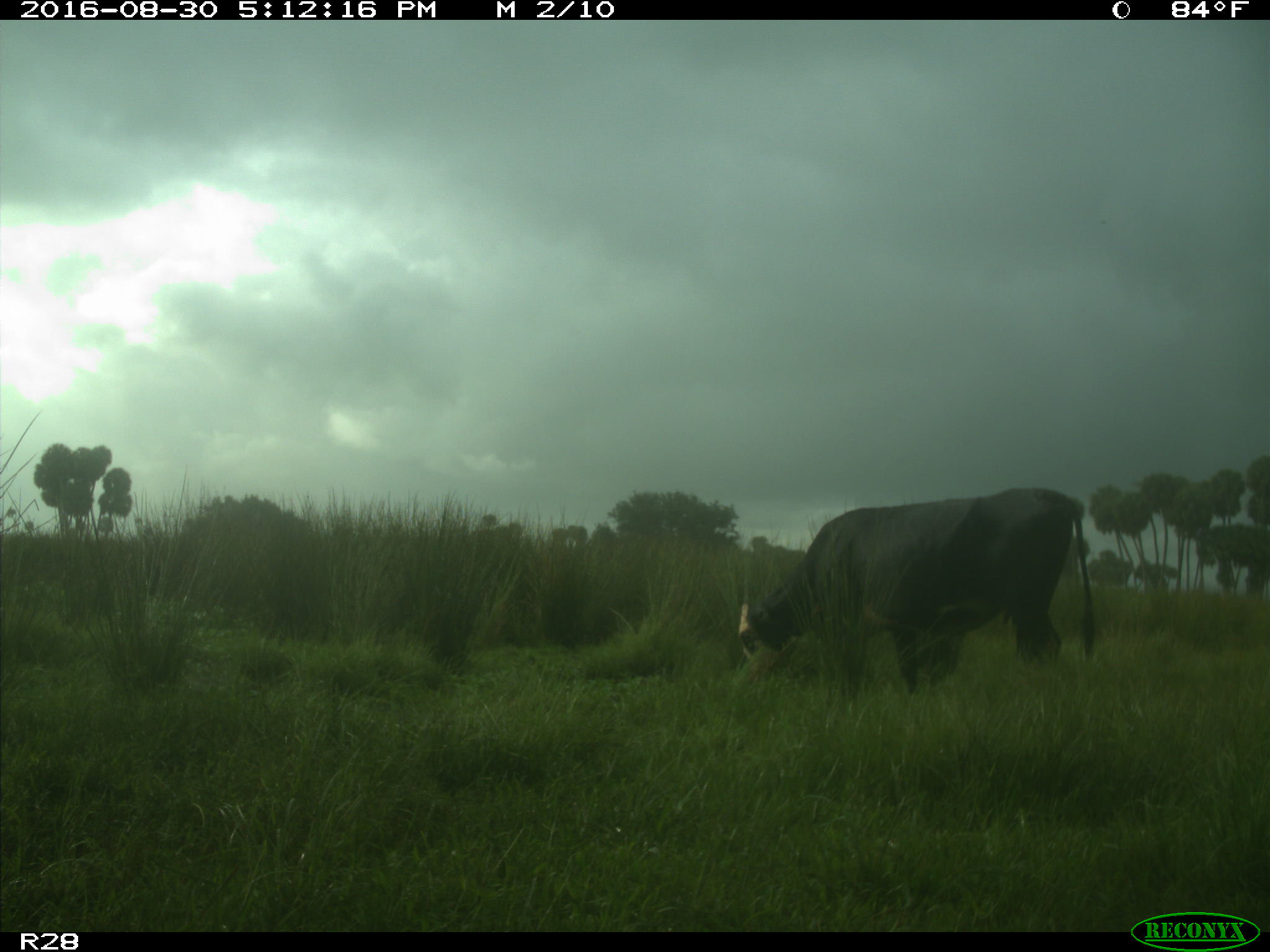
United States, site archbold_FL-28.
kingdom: Animalia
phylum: Chordata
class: Mammalia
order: Artiodactyla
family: Bovidae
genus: Bos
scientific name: Bos taurus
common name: domestic cow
Bos taurus (domestic cow).